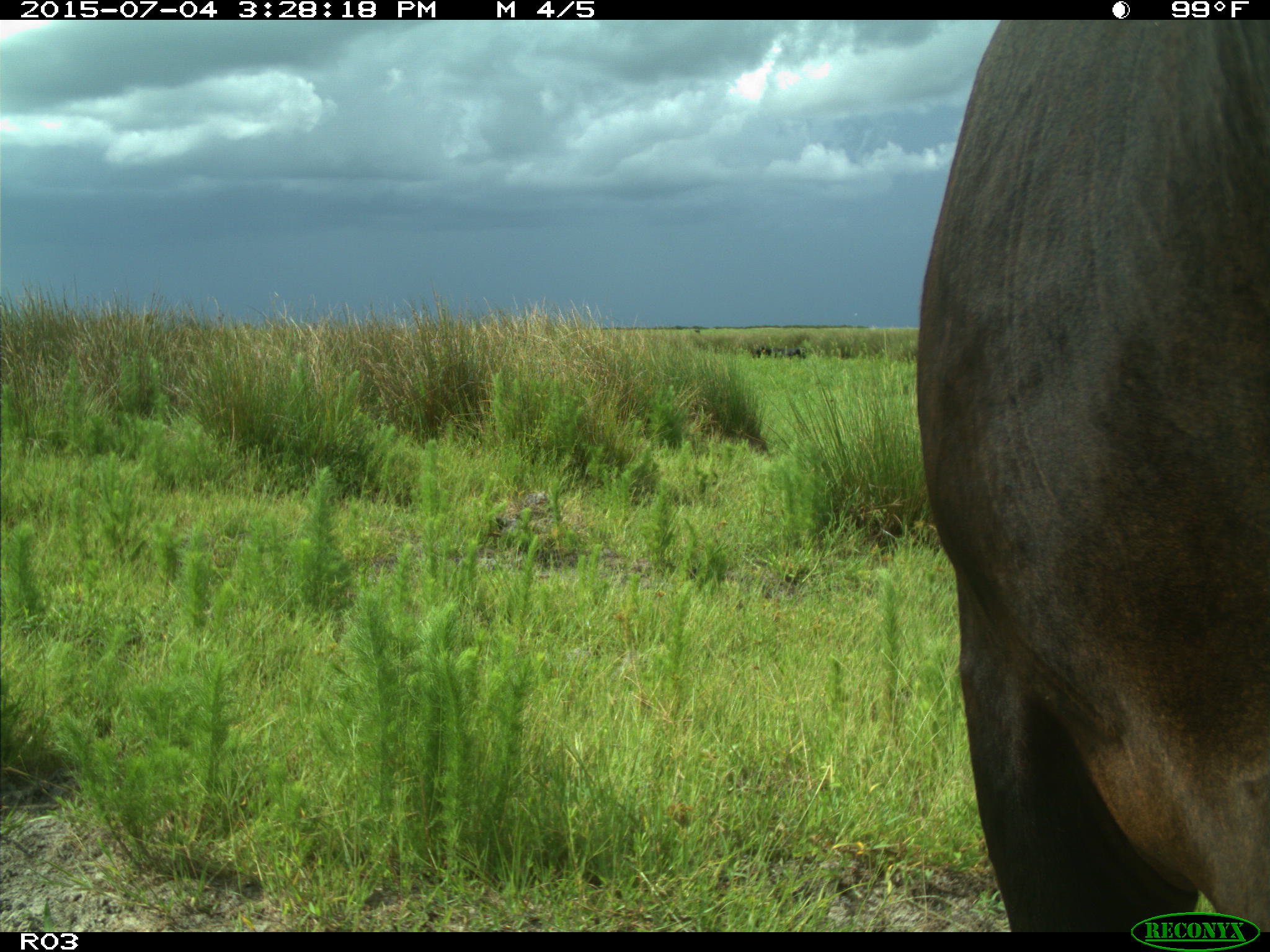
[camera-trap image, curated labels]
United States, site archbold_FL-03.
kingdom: Animalia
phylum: Chordata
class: Mammalia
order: Artiodactyla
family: Bovidae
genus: Bos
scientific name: Bos taurus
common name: domestic cow